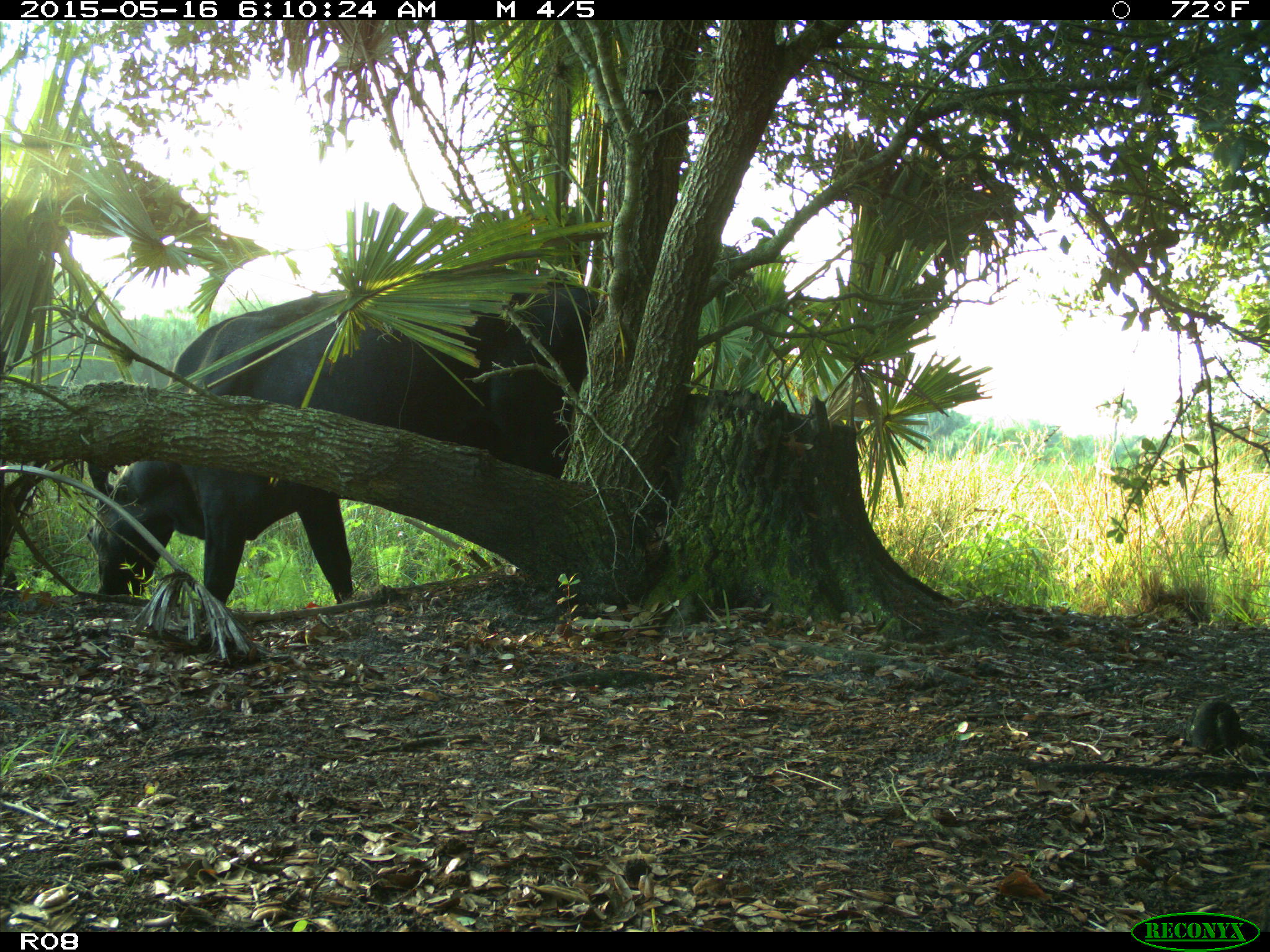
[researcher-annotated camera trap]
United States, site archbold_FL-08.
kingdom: Animalia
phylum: Chordata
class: Mammalia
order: Artiodactyla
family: Bovidae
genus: Bos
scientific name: Bos taurus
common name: domestic cow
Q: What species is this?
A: Bos taurus (domestic cow).